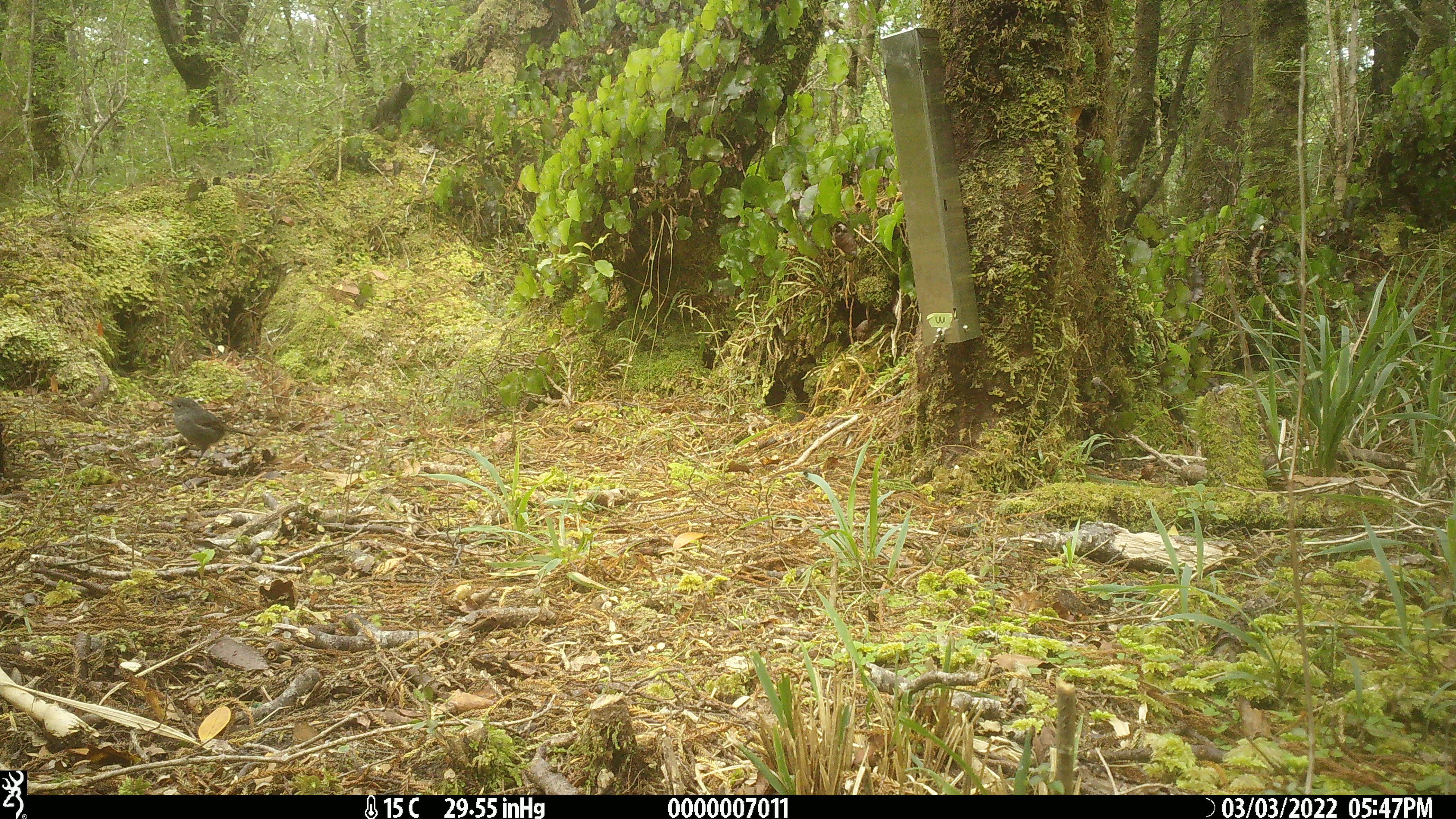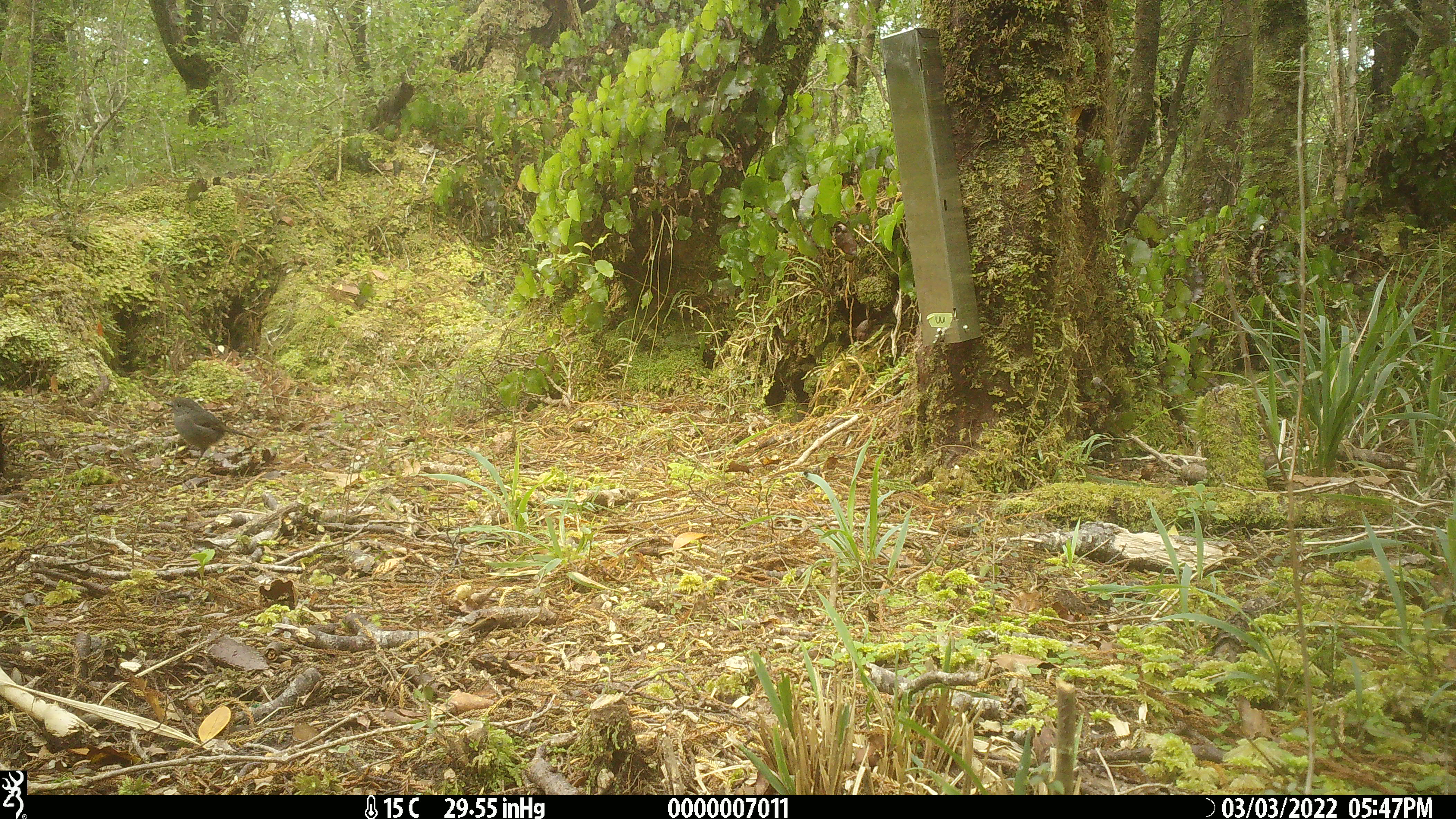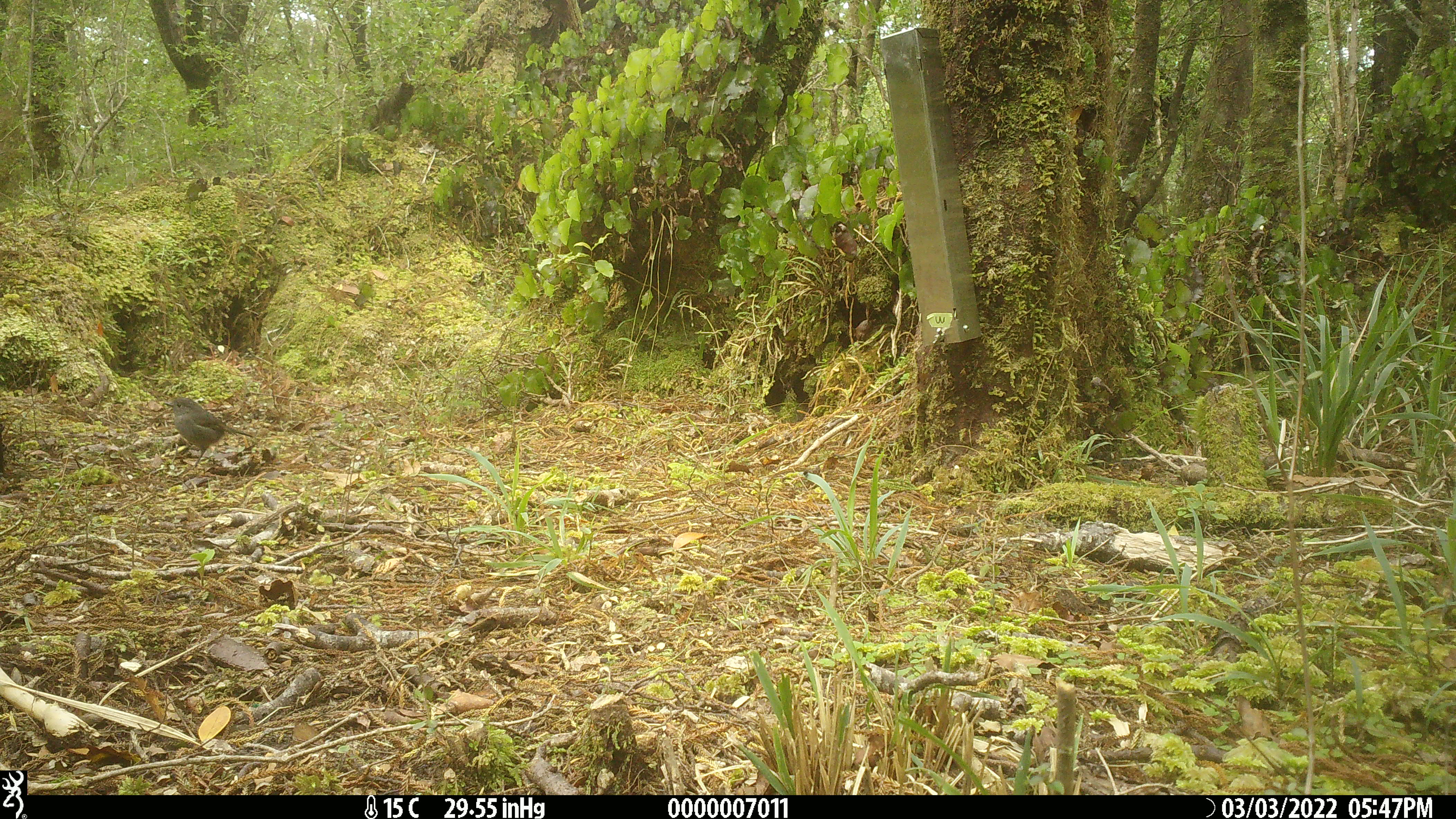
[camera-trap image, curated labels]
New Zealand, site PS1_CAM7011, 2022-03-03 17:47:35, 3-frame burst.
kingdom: Animalia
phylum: Chordata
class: Aves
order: Passeriformes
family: Petroicidae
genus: Petroica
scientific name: Petroica australis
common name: new zealand robin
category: robin